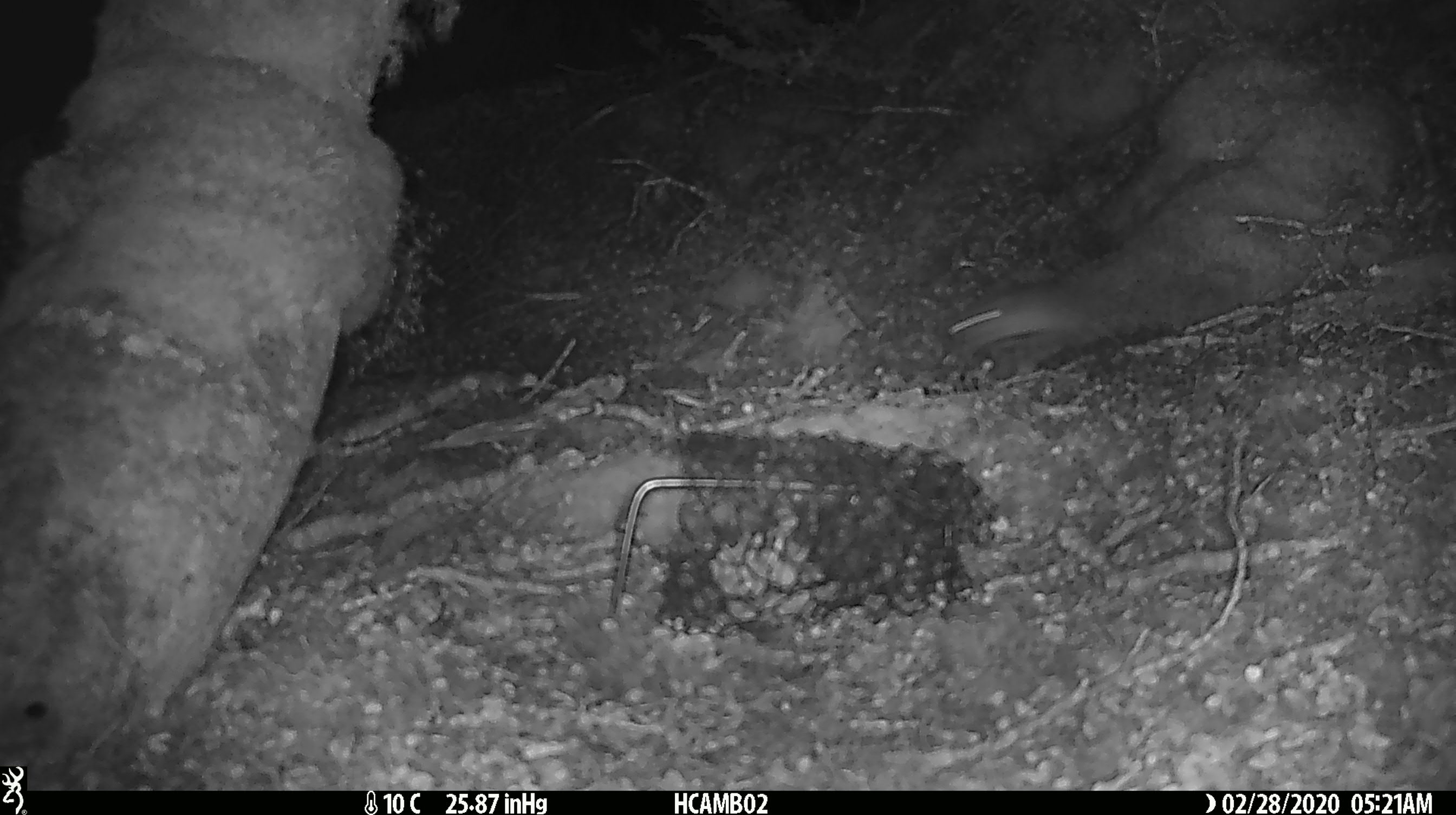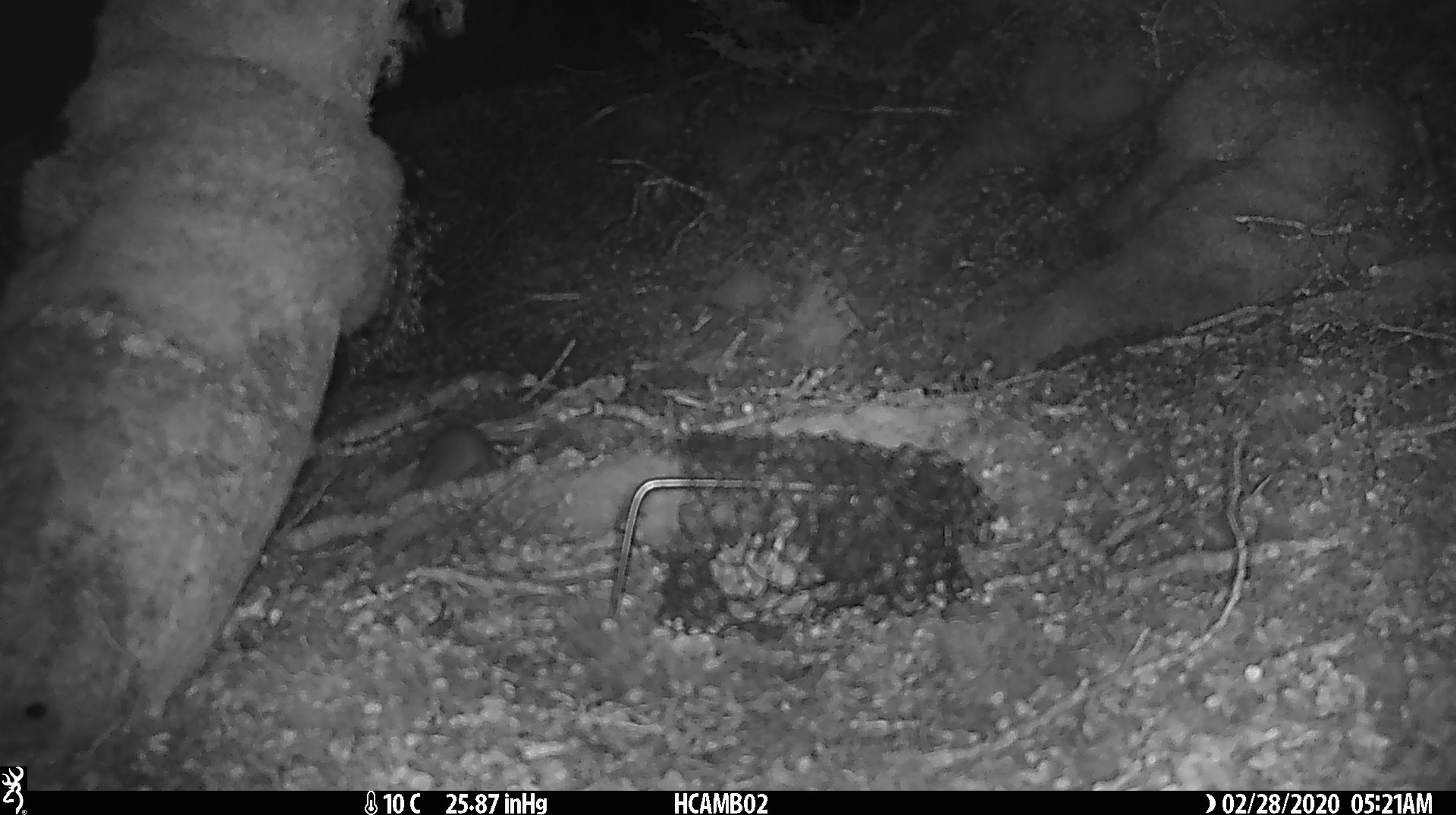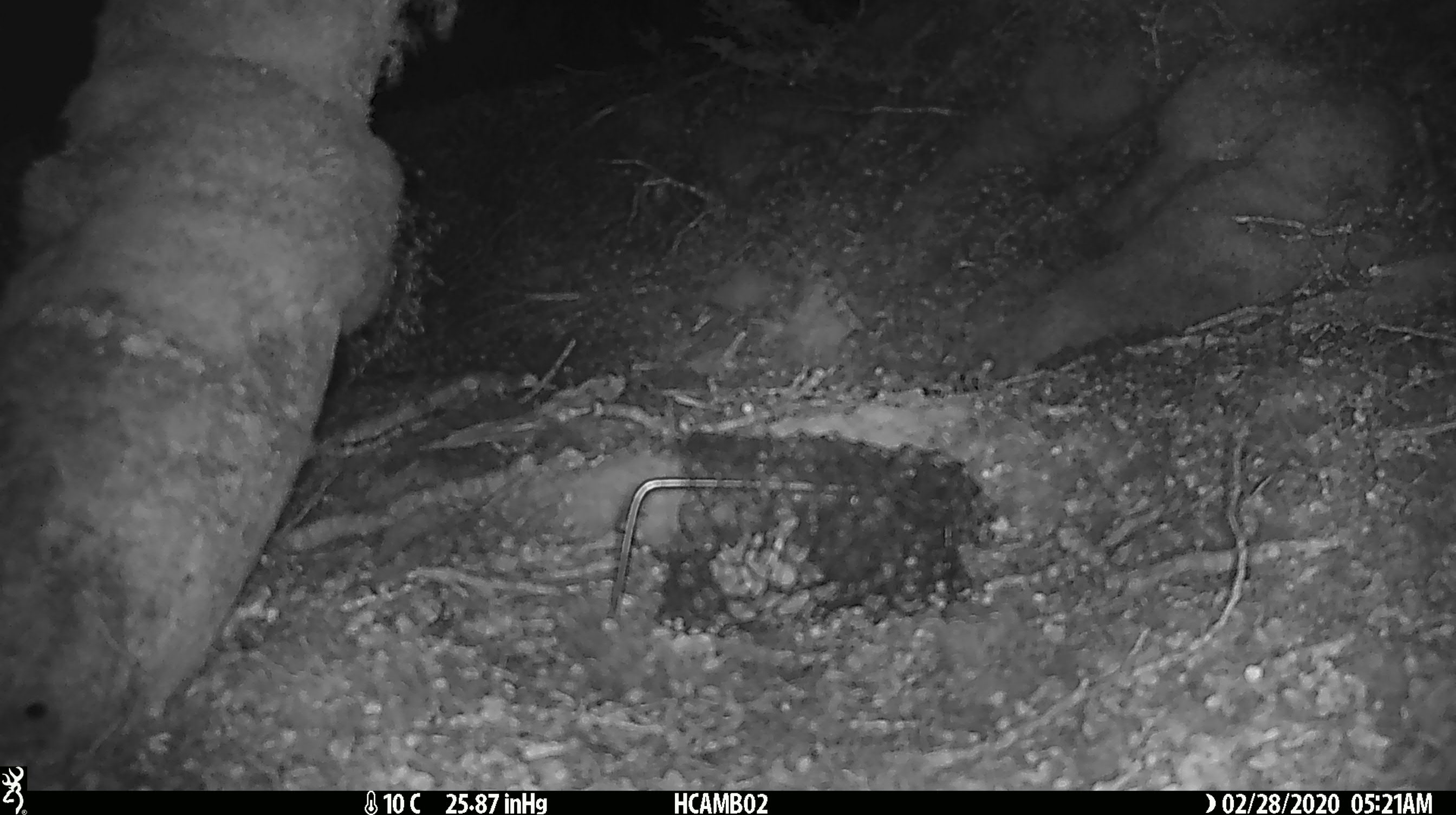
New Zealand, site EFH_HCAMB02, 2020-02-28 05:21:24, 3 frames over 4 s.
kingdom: Animalia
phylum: Chordata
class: Mammalia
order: Rodentia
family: Muridae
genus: Mus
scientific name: Mus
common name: mouse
Mouse (Mus).